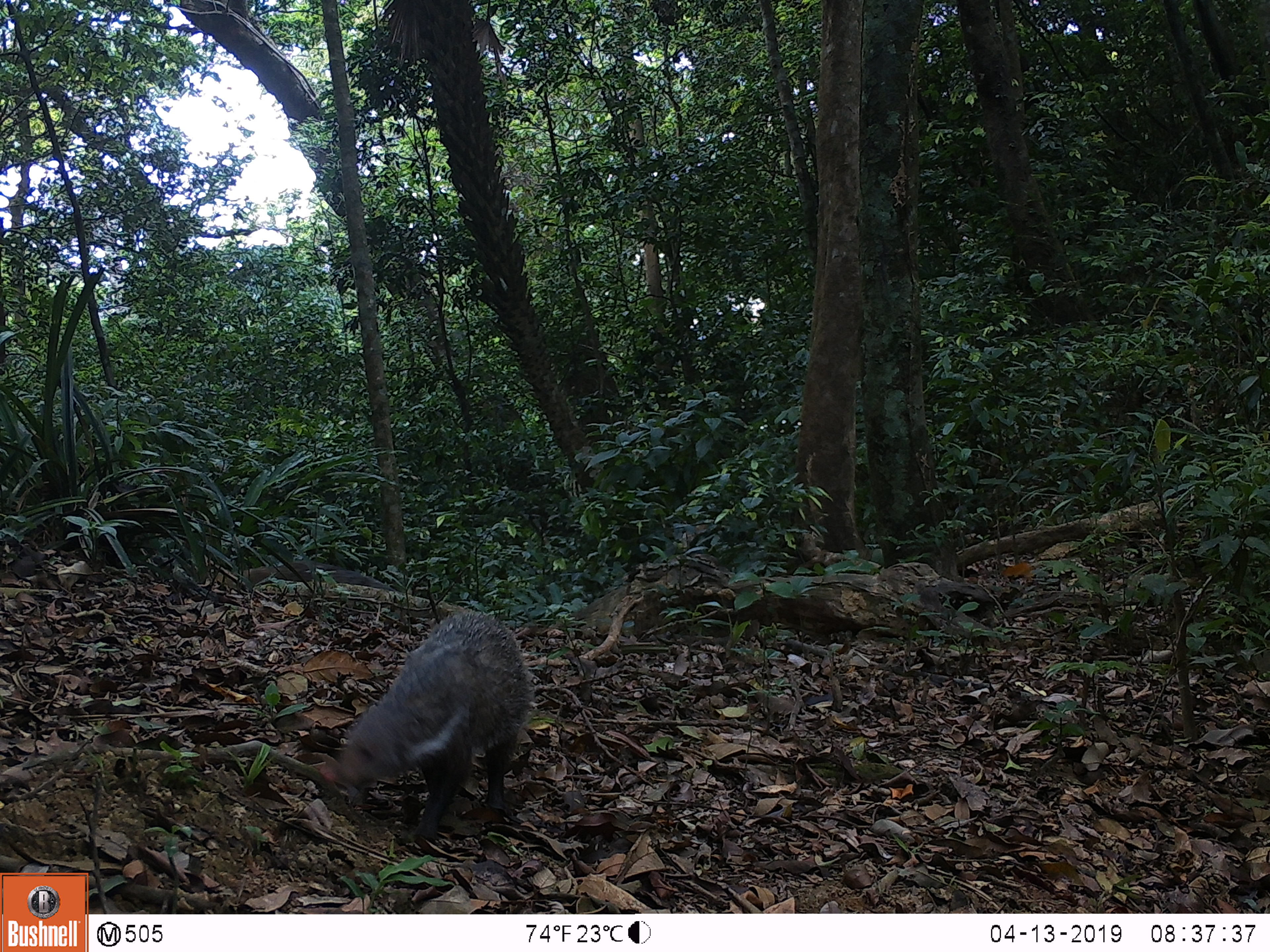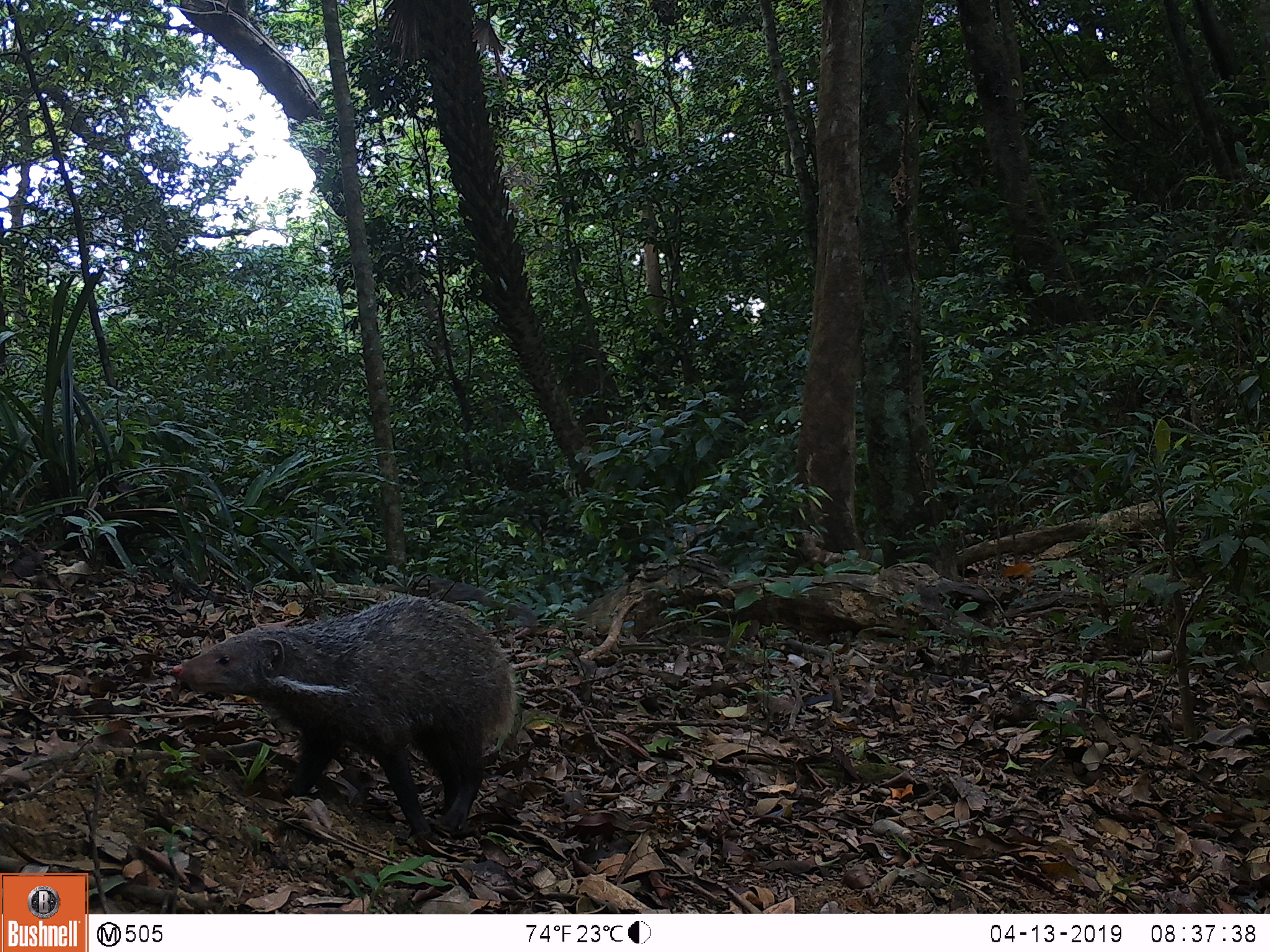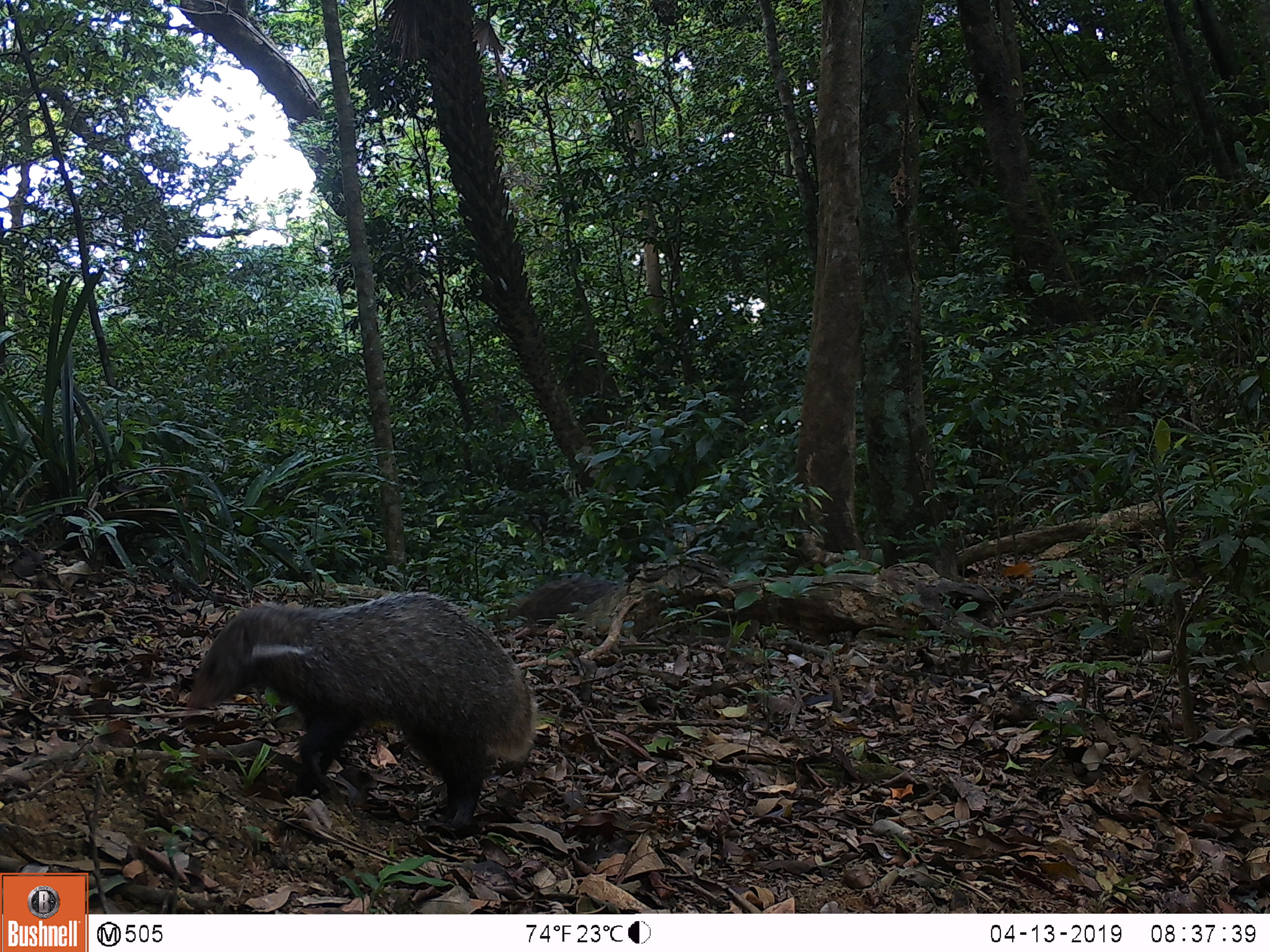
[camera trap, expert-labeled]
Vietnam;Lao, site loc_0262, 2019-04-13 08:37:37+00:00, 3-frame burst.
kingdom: Animalia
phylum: Chordata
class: Mammalia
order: Carnivora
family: Herpestidae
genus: Urva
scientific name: Urva urva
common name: crab-eating mongoose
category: crab eating mongoose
Crab eating mongoose (crab-eating mongoose) (Urva urva). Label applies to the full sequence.